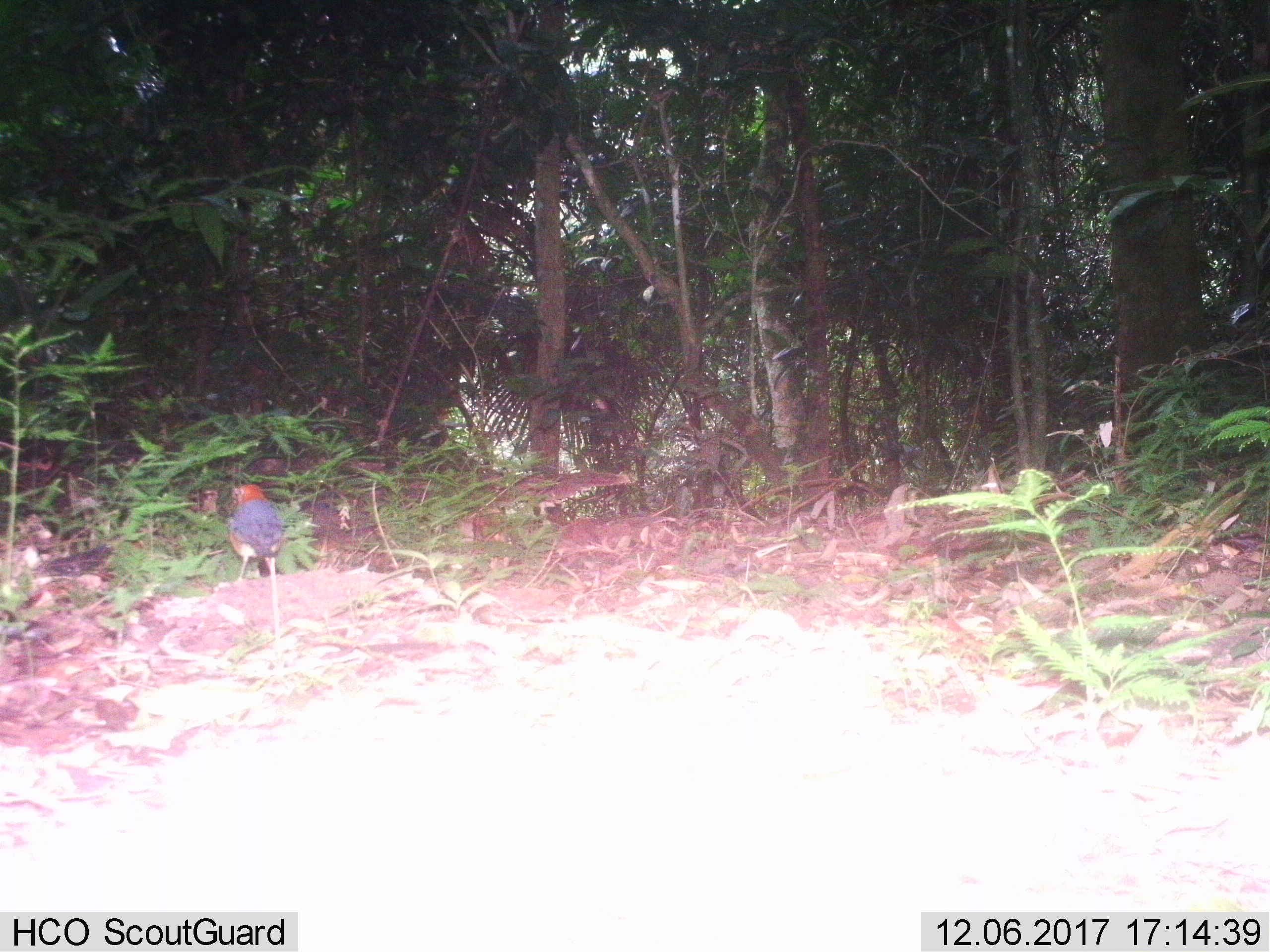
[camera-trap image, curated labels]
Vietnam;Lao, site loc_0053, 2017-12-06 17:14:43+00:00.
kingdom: Animalia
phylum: Chordata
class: Aves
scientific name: Aves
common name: bird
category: unidentified bird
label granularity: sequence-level